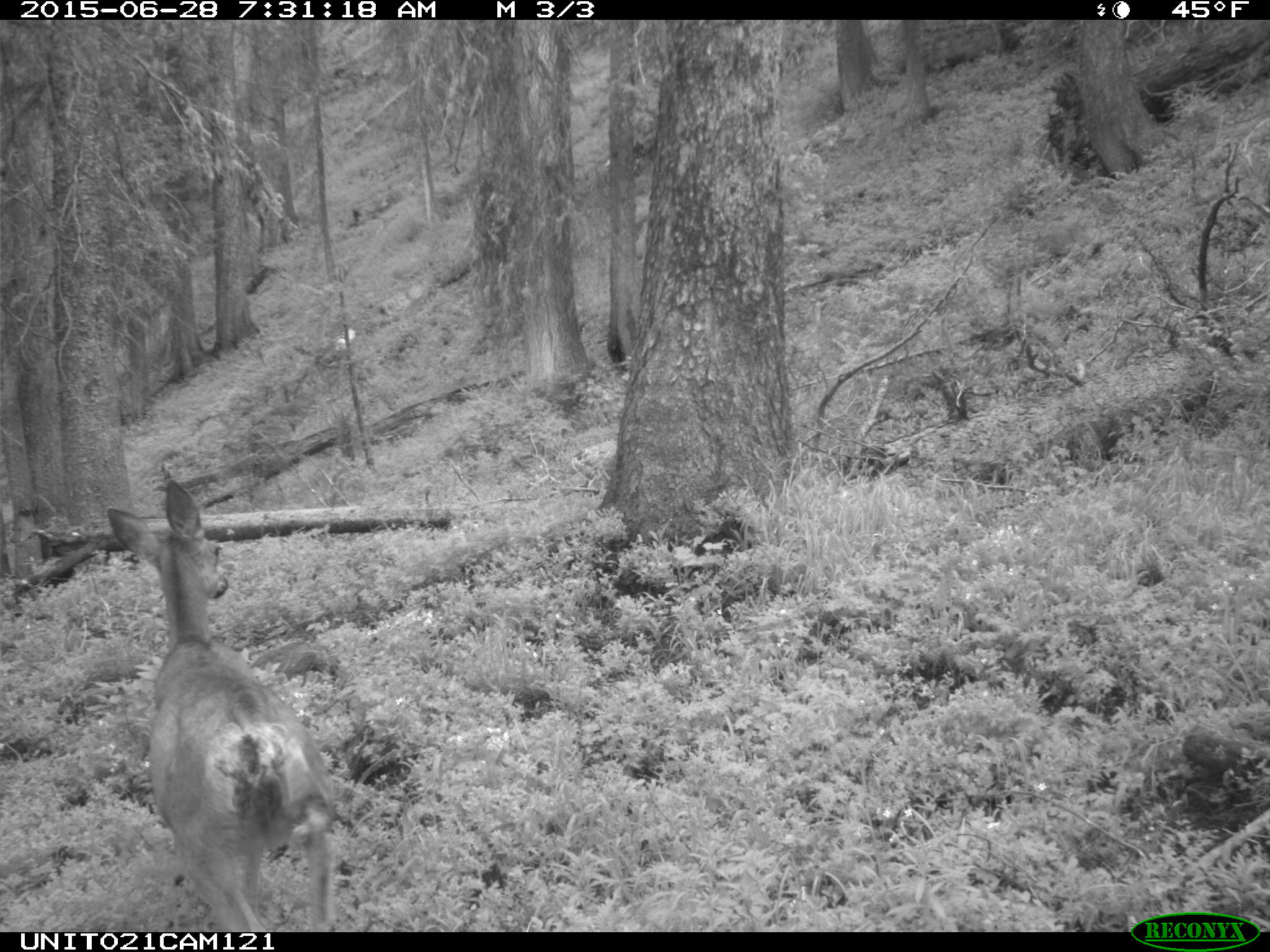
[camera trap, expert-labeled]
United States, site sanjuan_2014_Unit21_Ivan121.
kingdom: Animalia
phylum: Chordata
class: Mammalia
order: Artiodactyla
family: Cervidae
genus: Odocoileus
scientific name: Odocoileus hemionus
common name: mule deer